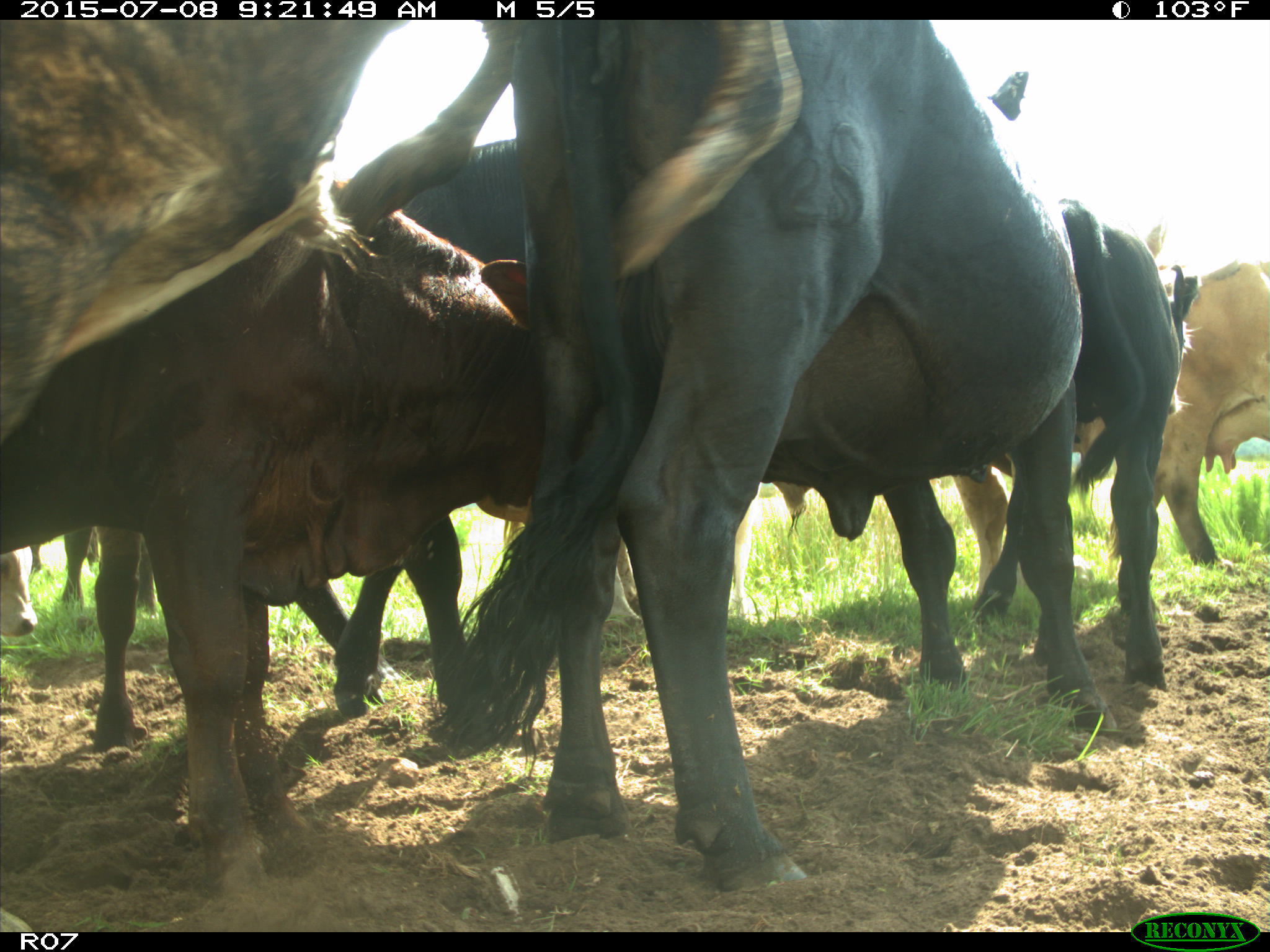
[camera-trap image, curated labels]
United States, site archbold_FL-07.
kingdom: Animalia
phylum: Chordata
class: Mammalia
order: Artiodactyla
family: Bovidae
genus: Bos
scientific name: Bos taurus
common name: domestic cow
Bos taurus (domestic cow).